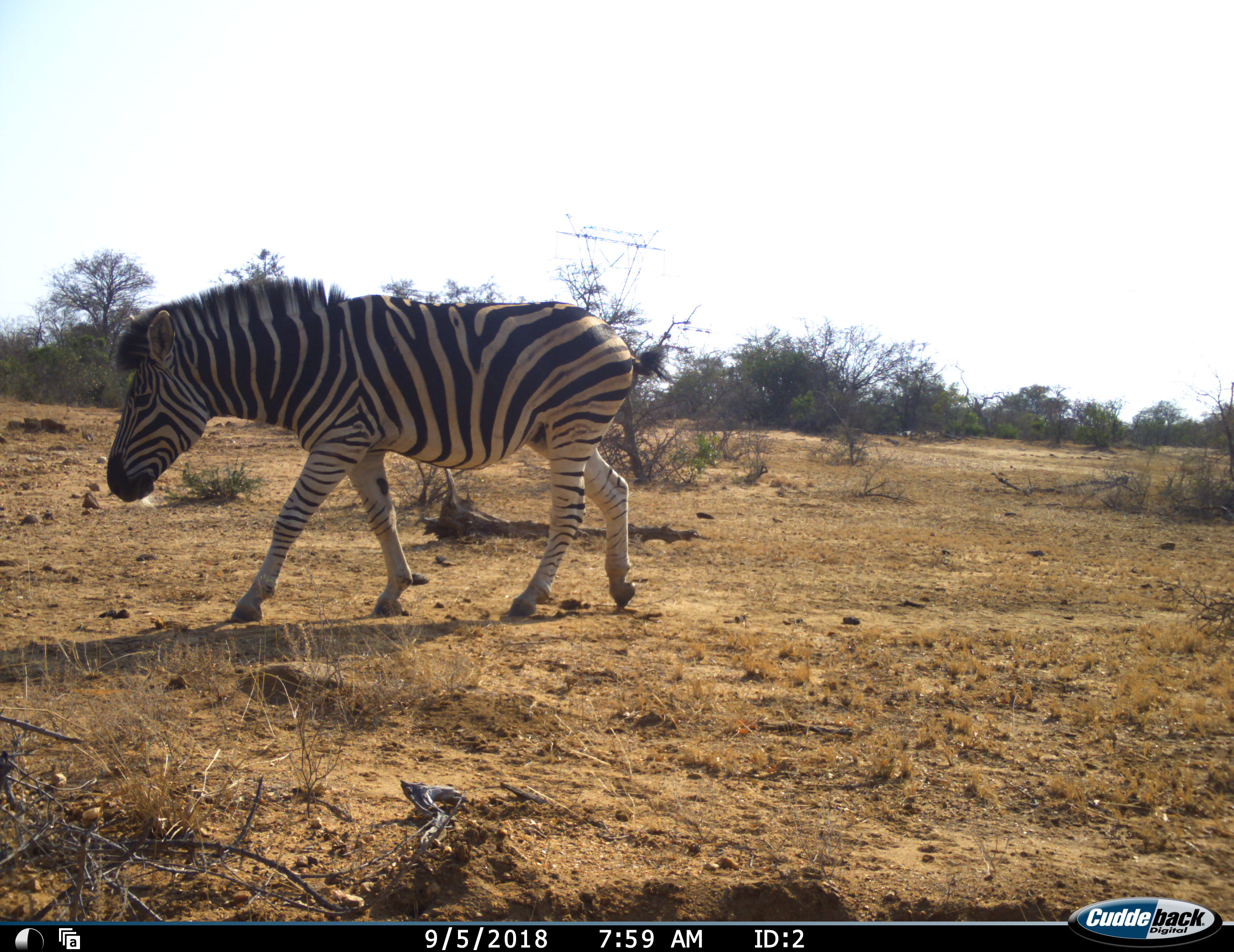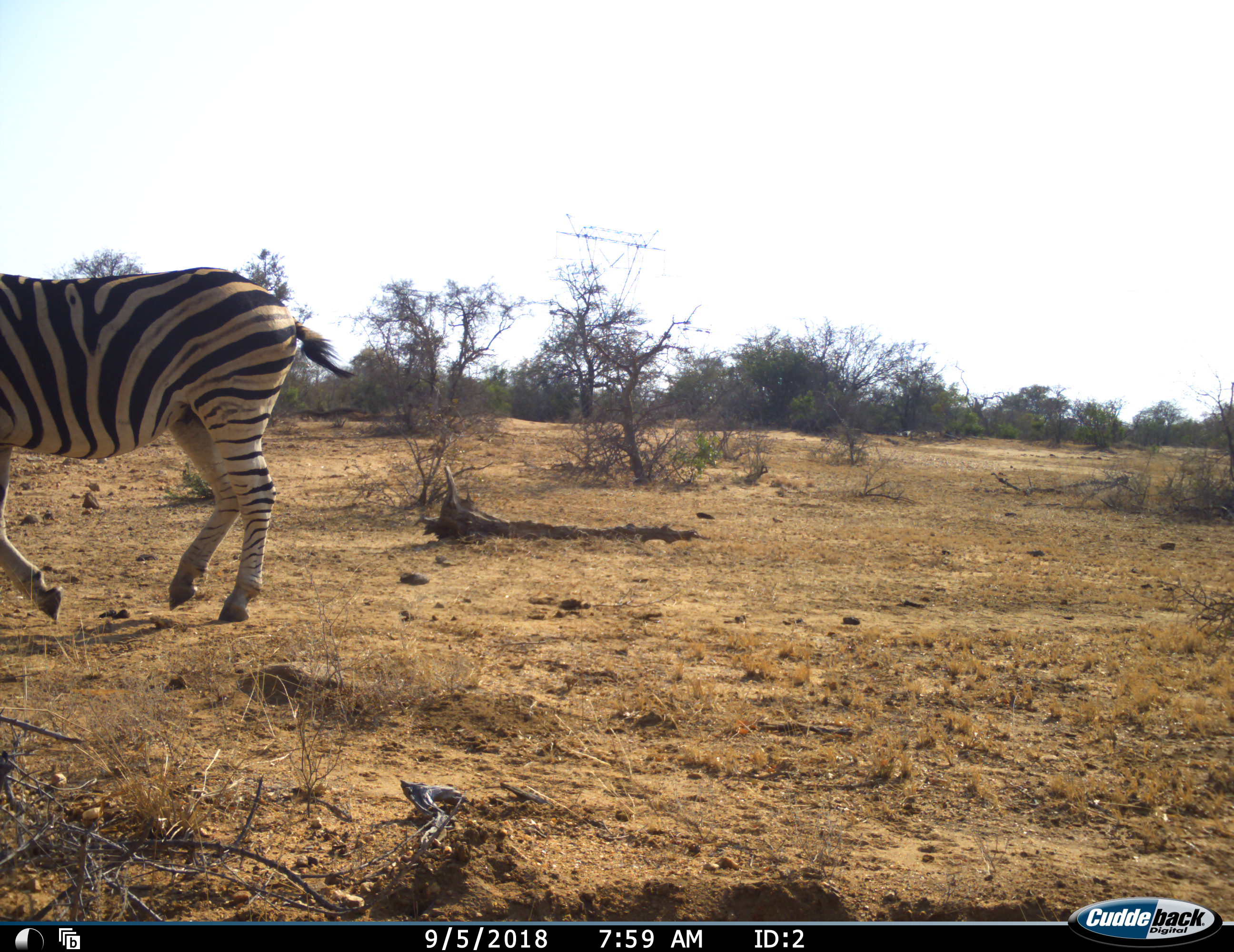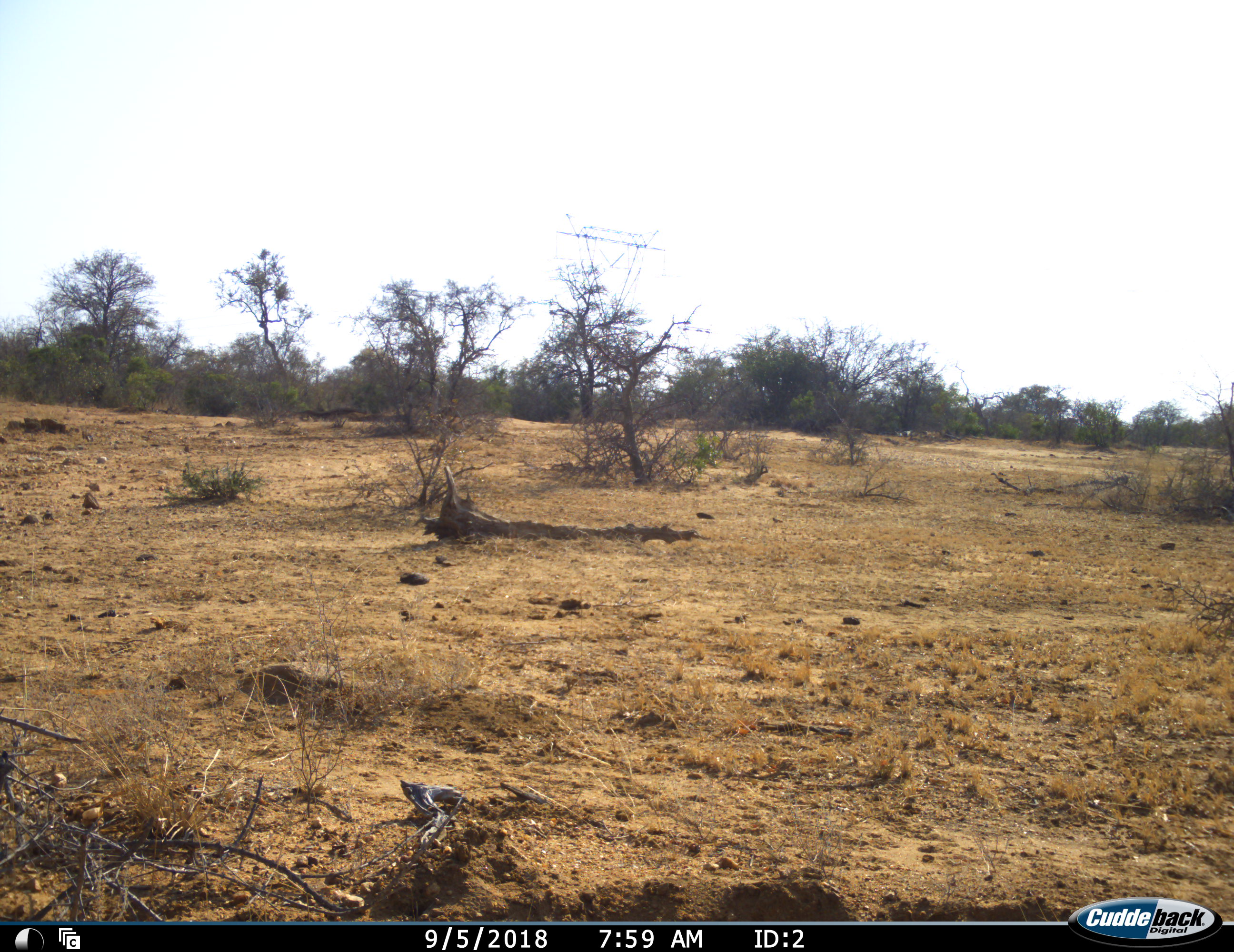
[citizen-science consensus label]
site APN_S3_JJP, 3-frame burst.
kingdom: Animalia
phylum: Chordata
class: Mammalia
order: Perissodactyla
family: Equidae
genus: Equus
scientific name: Equus quagga burchellii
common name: burchell's zebra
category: zebraburchells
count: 1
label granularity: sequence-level